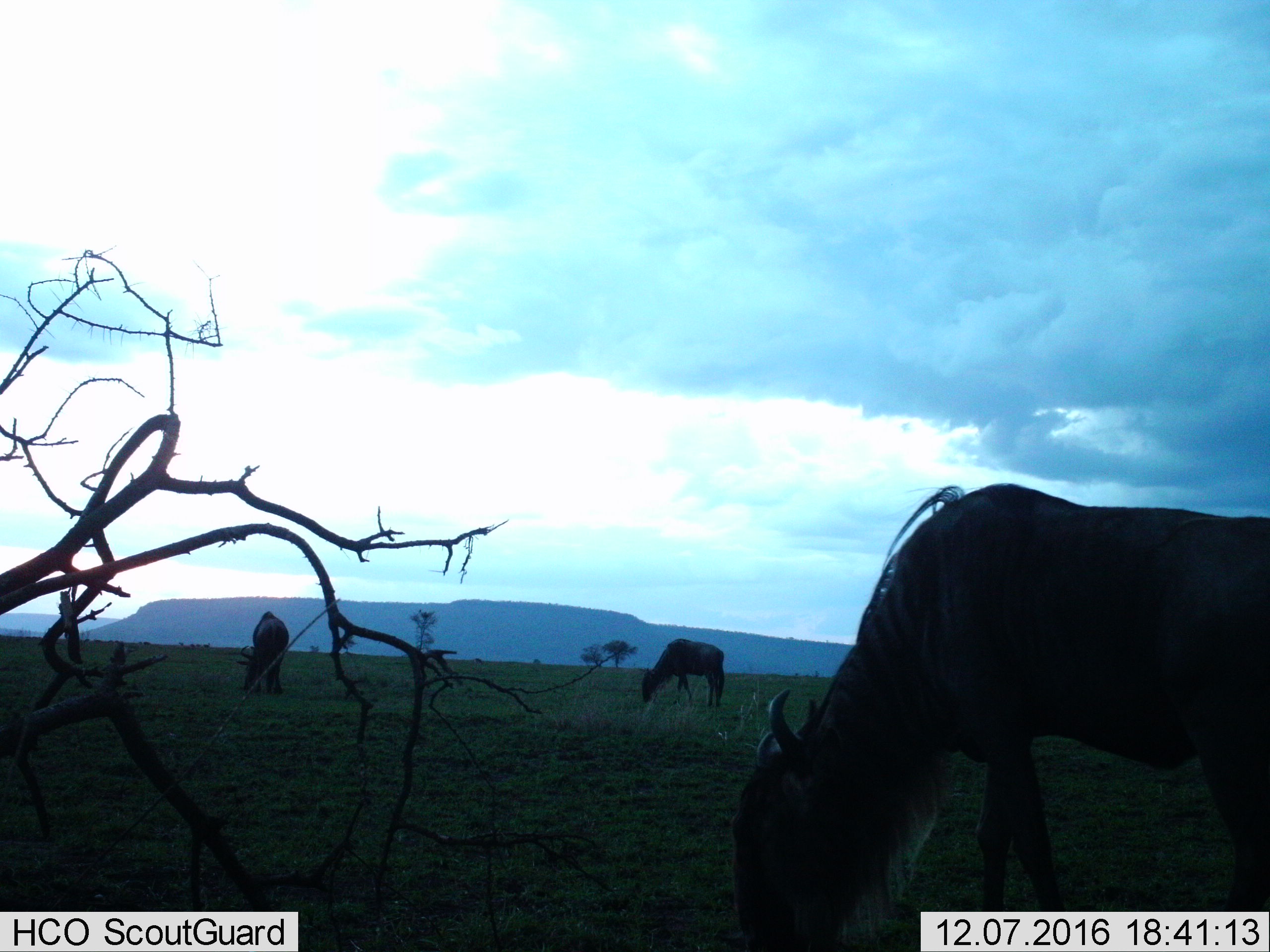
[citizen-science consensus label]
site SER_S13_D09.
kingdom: Animalia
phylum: Chordata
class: Mammalia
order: Artiodactyla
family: Bovidae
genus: Connochaetes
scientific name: Connochaetes taurinus taurinus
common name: blue wildebeest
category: wildebeestblue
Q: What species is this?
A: Wildebeestblue (blue wildebeest) (Connochaetes taurinus taurinus).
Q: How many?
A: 3.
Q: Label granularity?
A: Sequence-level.